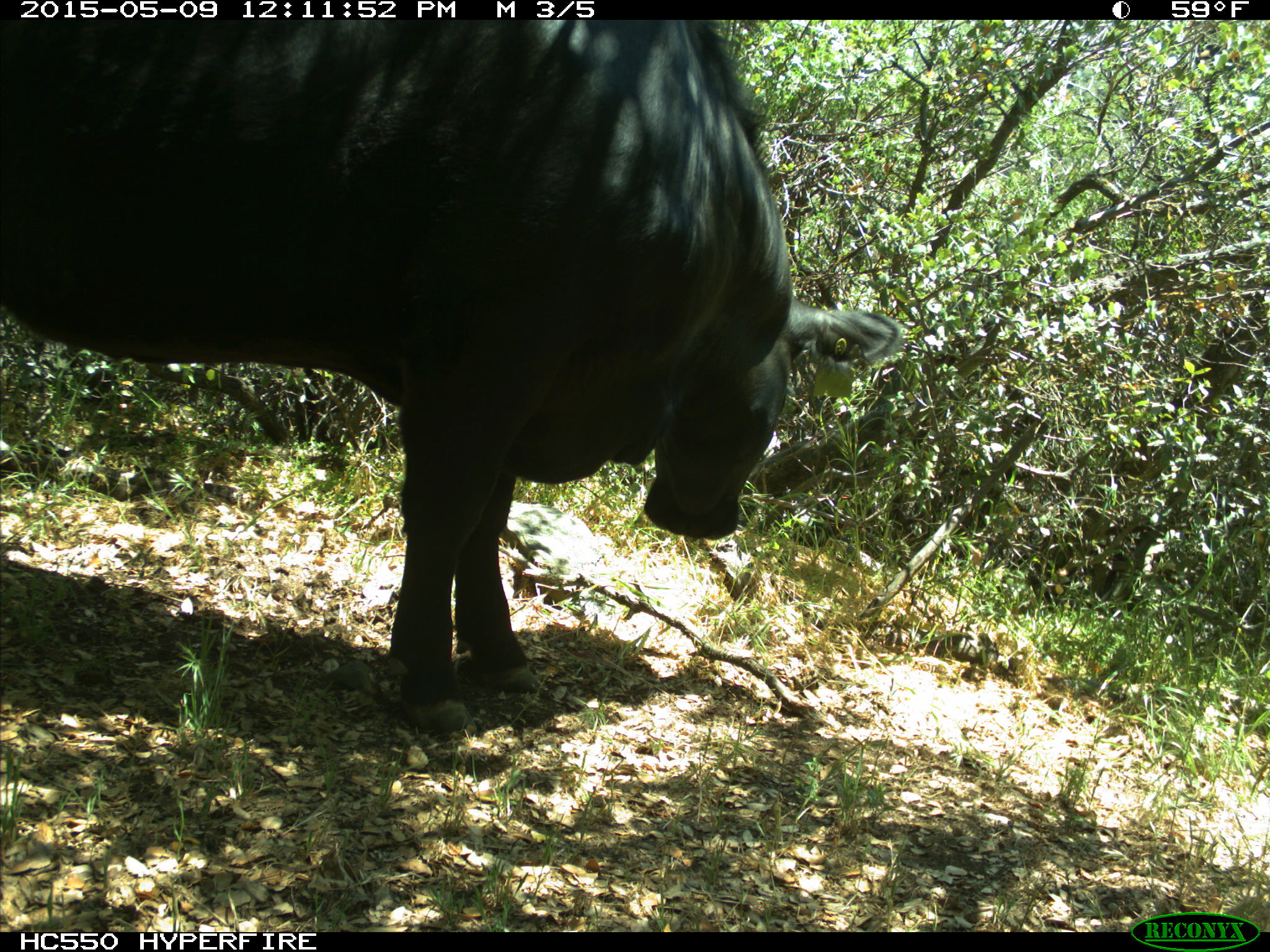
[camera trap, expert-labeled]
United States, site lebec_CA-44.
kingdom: Animalia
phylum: Chordata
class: Mammalia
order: Artiodactyla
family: Bovidae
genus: Bos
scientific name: Bos taurus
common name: domestic cow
Bos taurus (domestic cow).